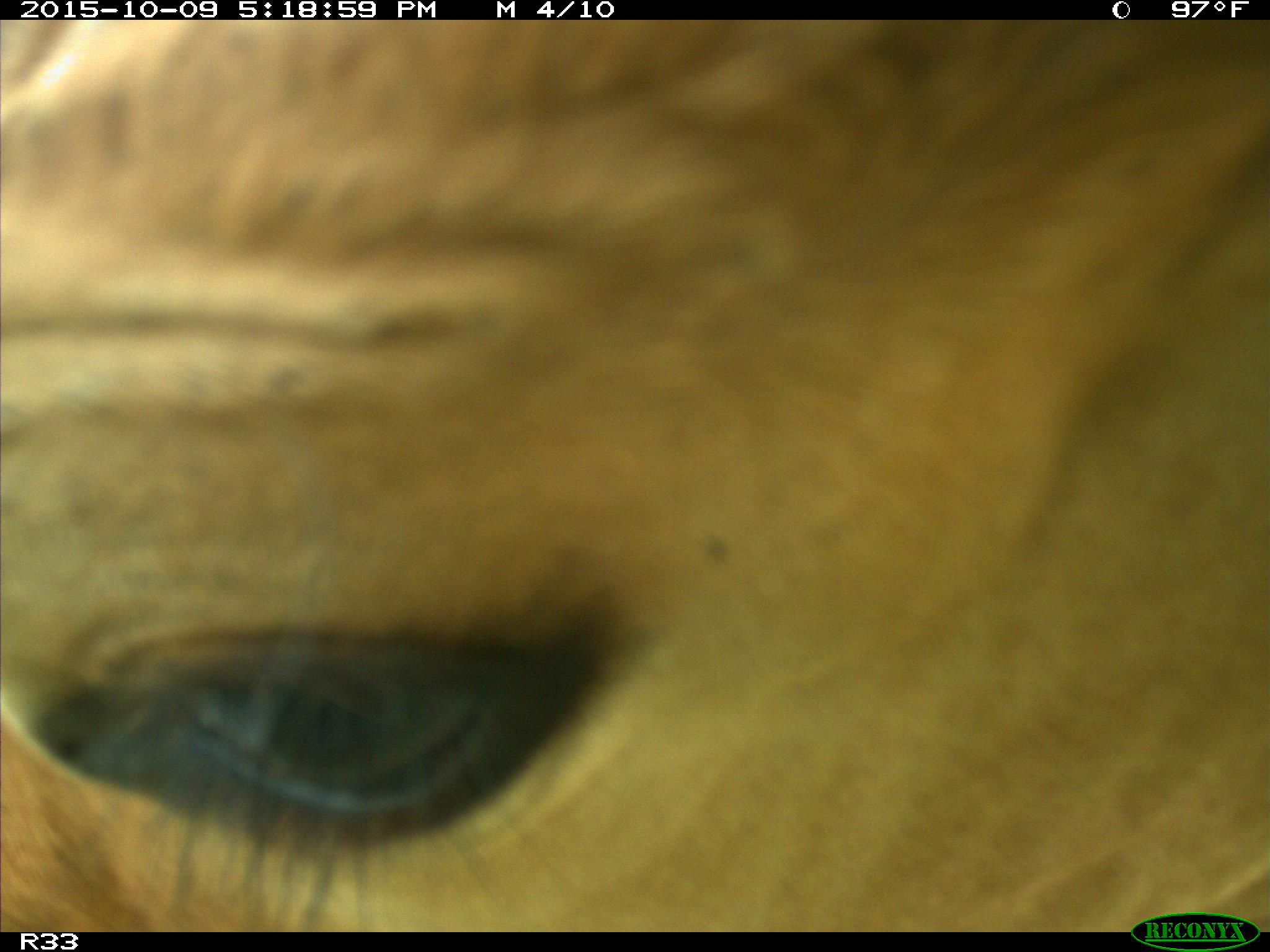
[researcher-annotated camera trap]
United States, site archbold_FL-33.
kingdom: Animalia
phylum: Chordata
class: Mammalia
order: Artiodactyla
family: Bovidae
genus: Bos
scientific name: Bos taurus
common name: domestic cow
Bos taurus (domestic cow).